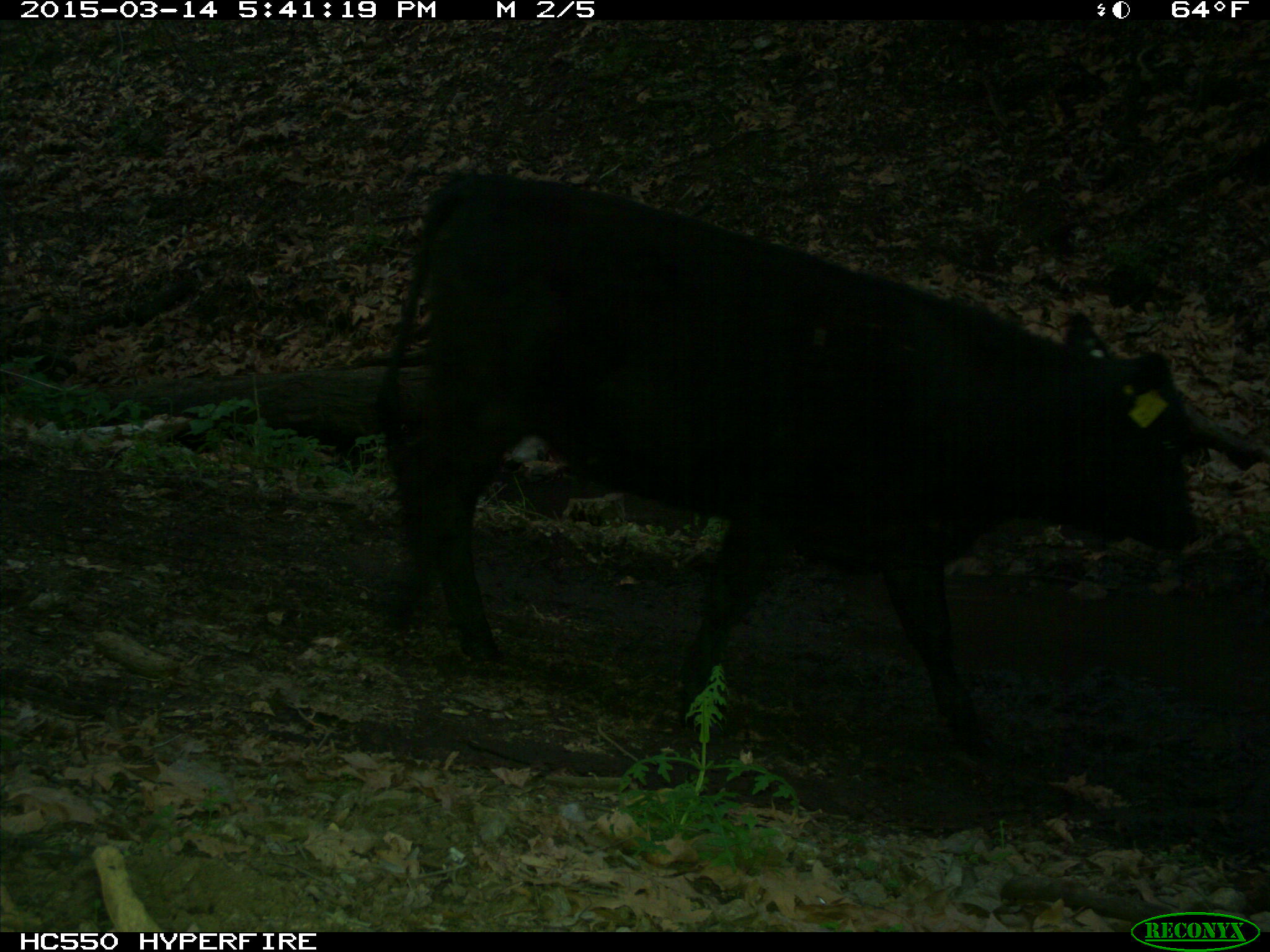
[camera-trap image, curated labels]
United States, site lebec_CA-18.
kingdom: Animalia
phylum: Chordata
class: Mammalia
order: Artiodactyla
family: Bovidae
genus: Bos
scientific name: Bos taurus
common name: domestic cow